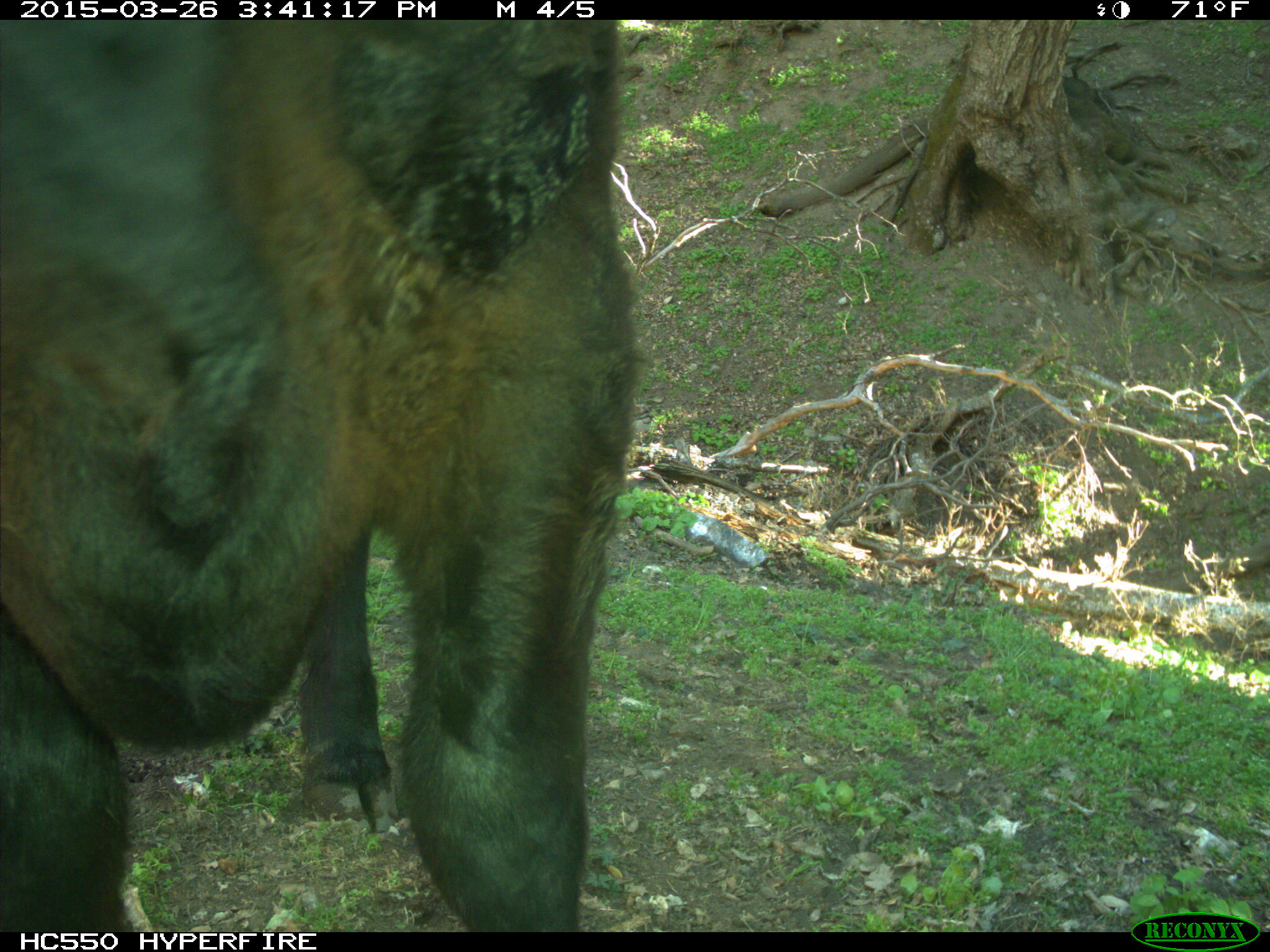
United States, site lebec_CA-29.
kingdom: Animalia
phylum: Chordata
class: Mammalia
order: Artiodactyla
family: Bovidae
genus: Bos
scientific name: Bos taurus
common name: domestic cow